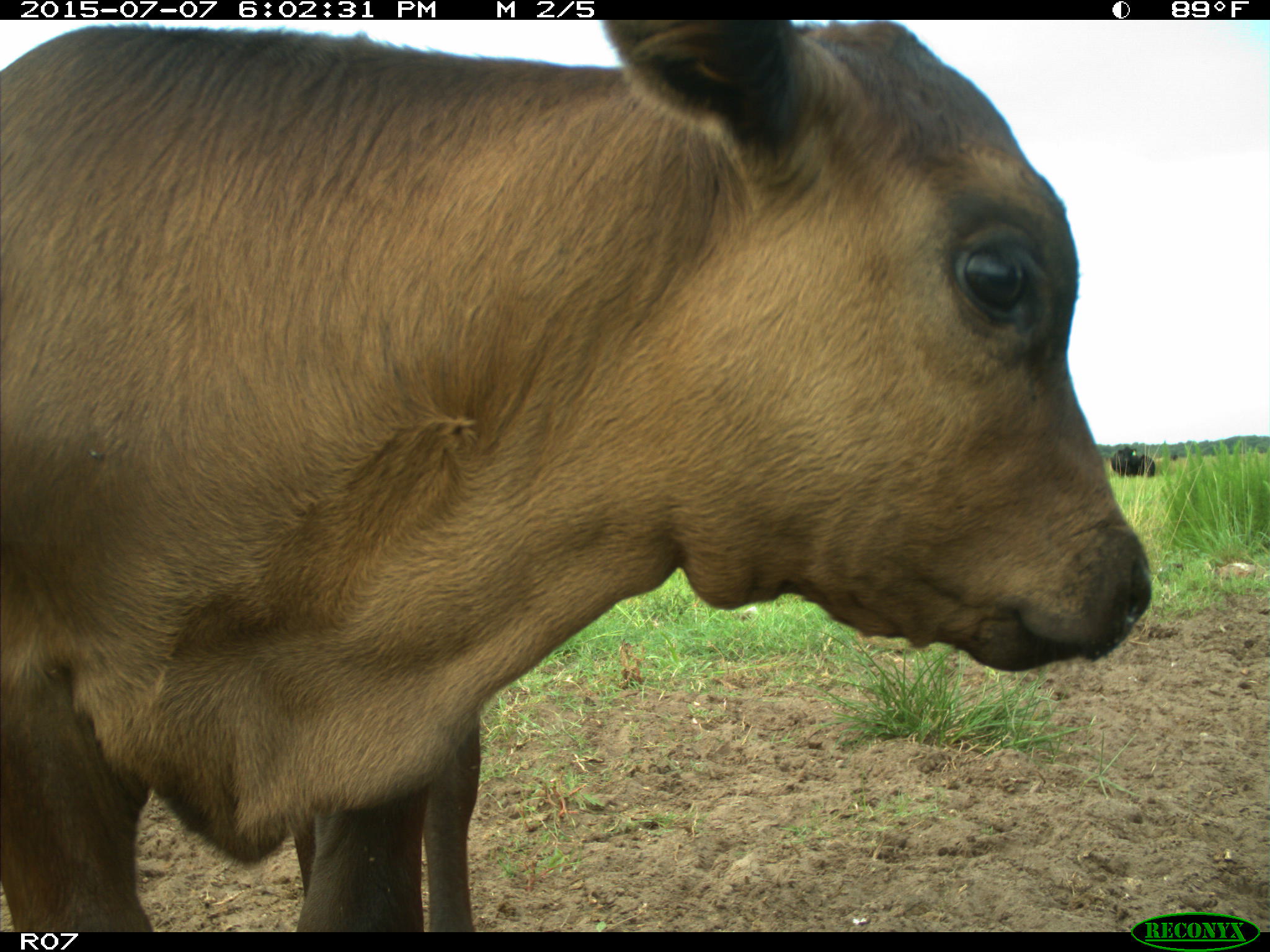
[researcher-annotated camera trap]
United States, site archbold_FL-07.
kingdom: Animalia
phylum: Chordata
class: Mammalia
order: Artiodactyla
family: Bovidae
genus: Bos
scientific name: Bos taurus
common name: domestic cow